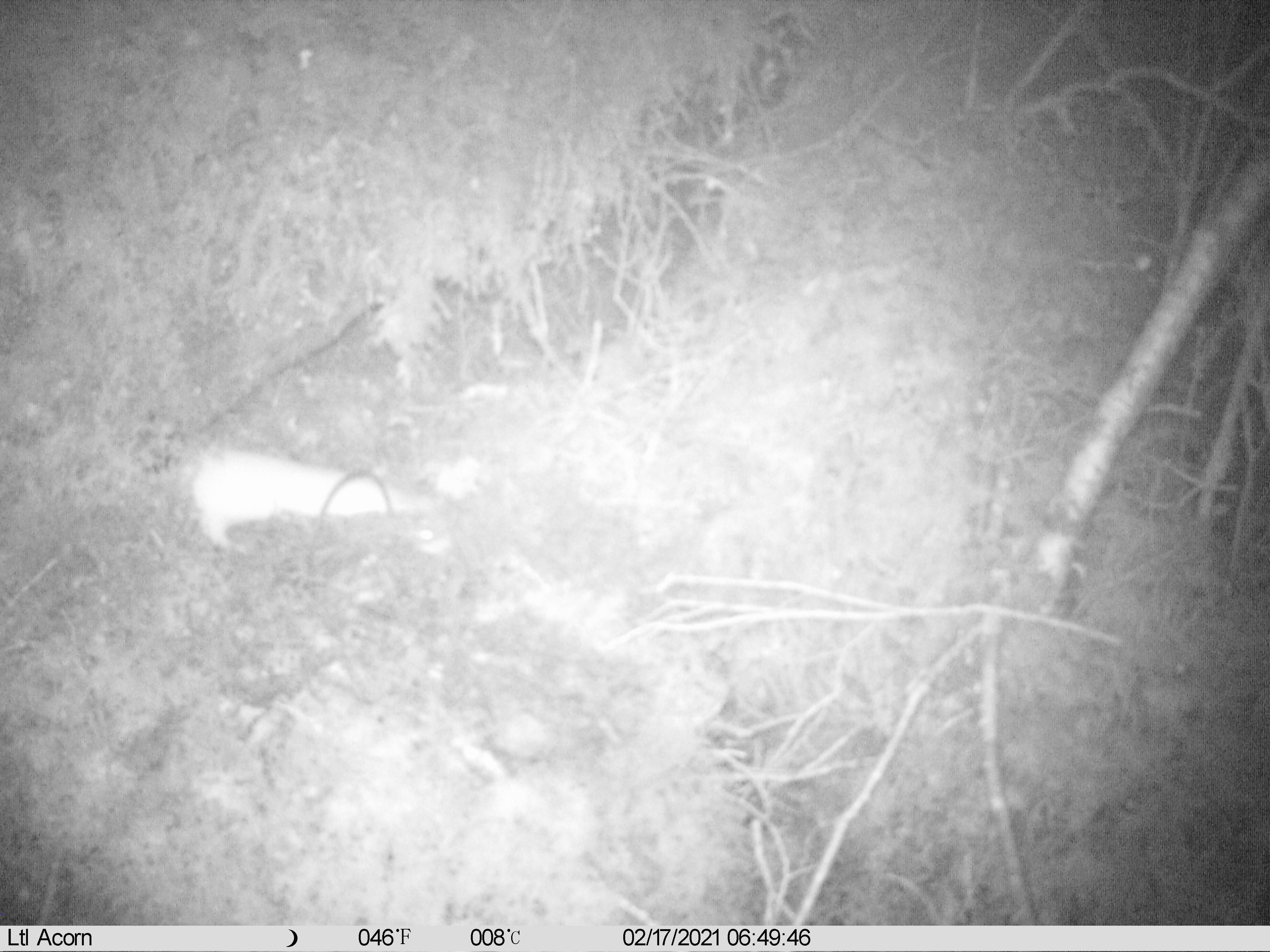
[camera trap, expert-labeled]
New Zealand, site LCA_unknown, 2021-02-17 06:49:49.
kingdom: Animalia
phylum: Chordata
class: Mammalia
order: Carnivora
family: Mustelidae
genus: Mustela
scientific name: Mustela erminea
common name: stoat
Stoat (Mustela erminea).